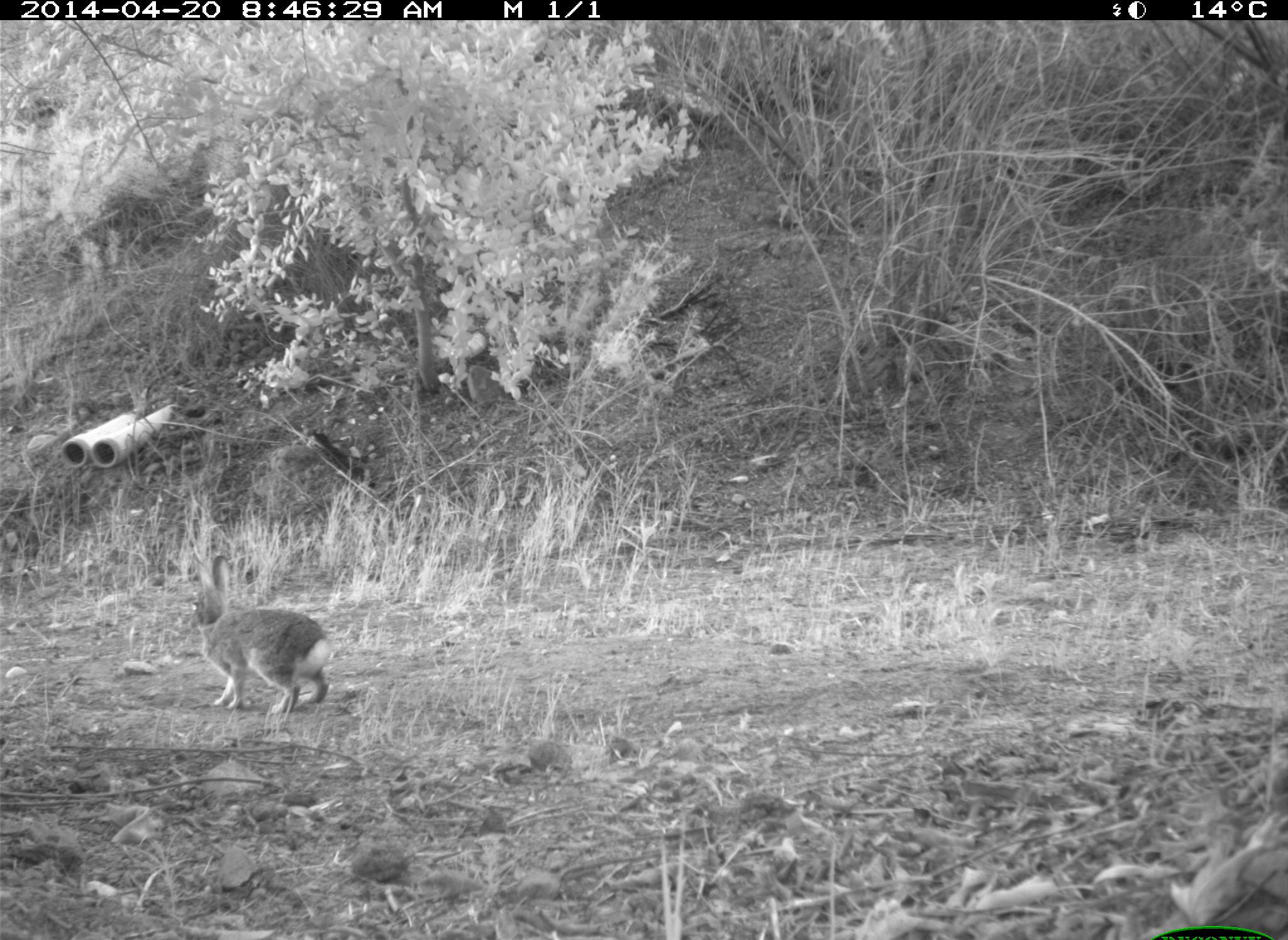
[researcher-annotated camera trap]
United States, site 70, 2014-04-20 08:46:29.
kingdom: Animalia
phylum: Chordata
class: Mammalia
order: Lagomorpha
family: Leporidae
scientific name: Leporidae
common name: rabbits and hares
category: rabbit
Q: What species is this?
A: Rabbit (rabbits and hares) (Leporidae).